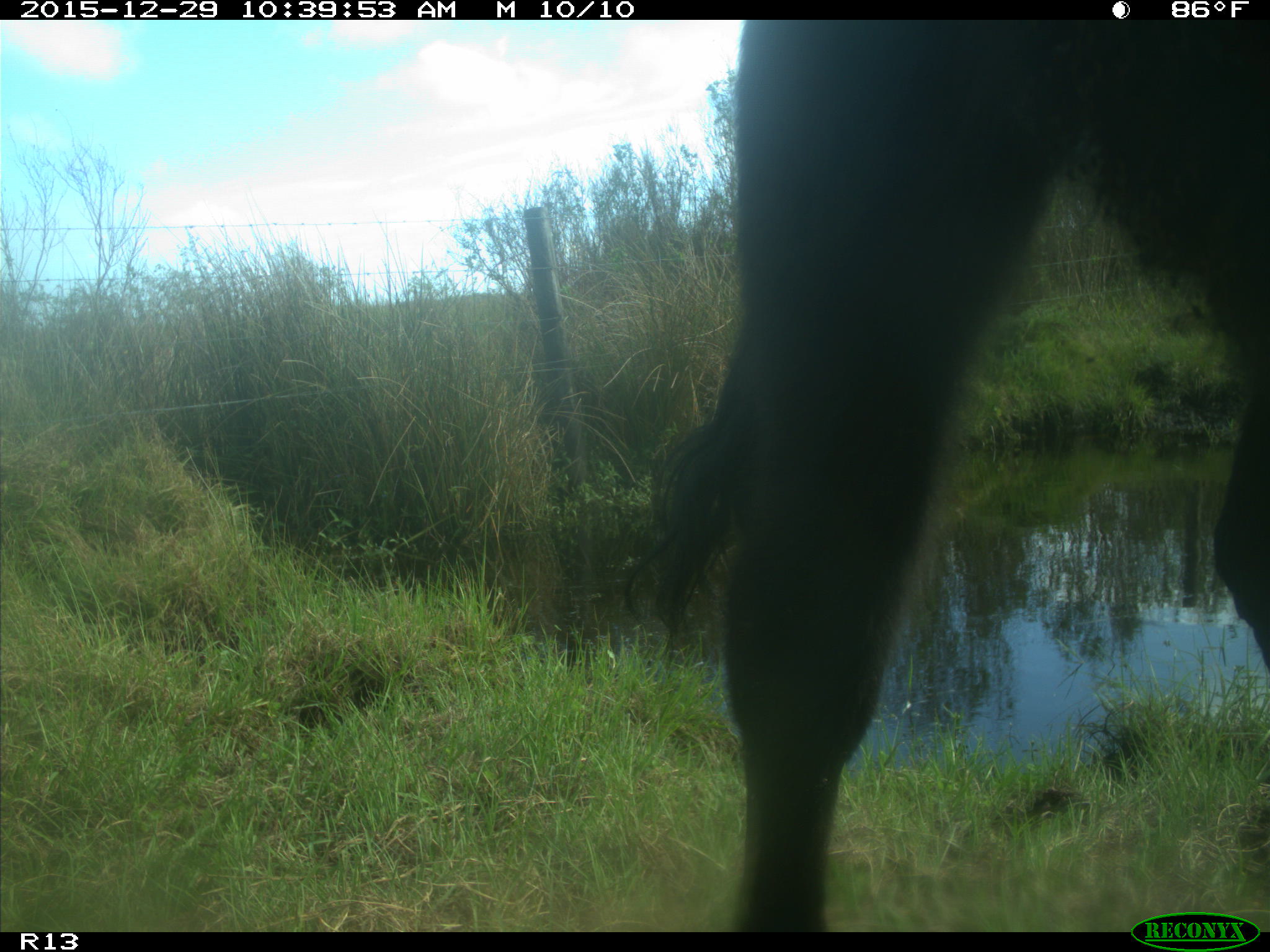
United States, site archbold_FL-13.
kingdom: Animalia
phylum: Chordata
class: Mammalia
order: Artiodactyla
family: Bovidae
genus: Bos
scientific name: Bos taurus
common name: domestic cow